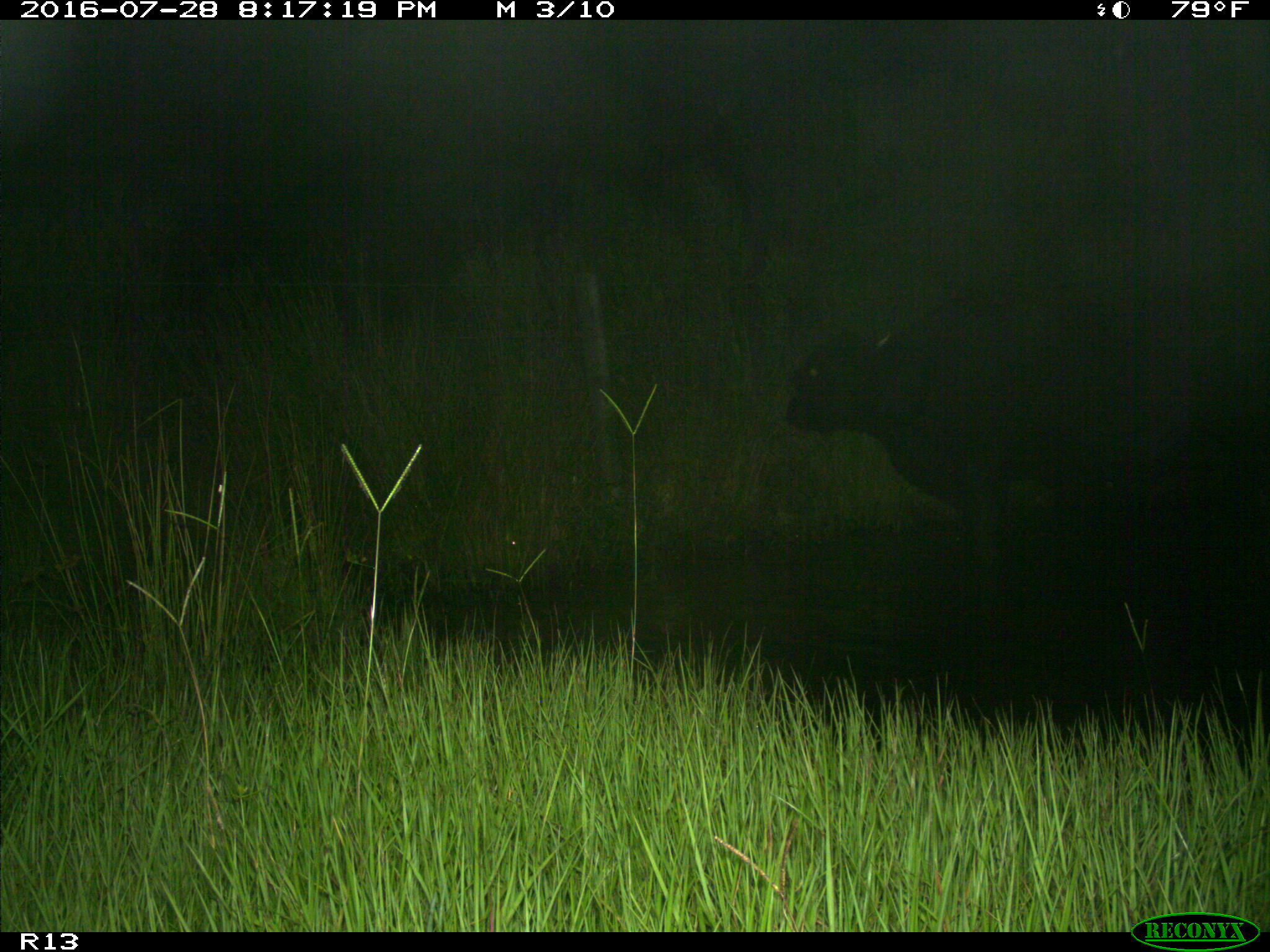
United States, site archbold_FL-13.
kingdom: Animalia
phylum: Chordata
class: Mammalia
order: Artiodactyla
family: Bovidae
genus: Bos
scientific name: Bos taurus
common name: domestic cow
Bos taurus (domestic cow).